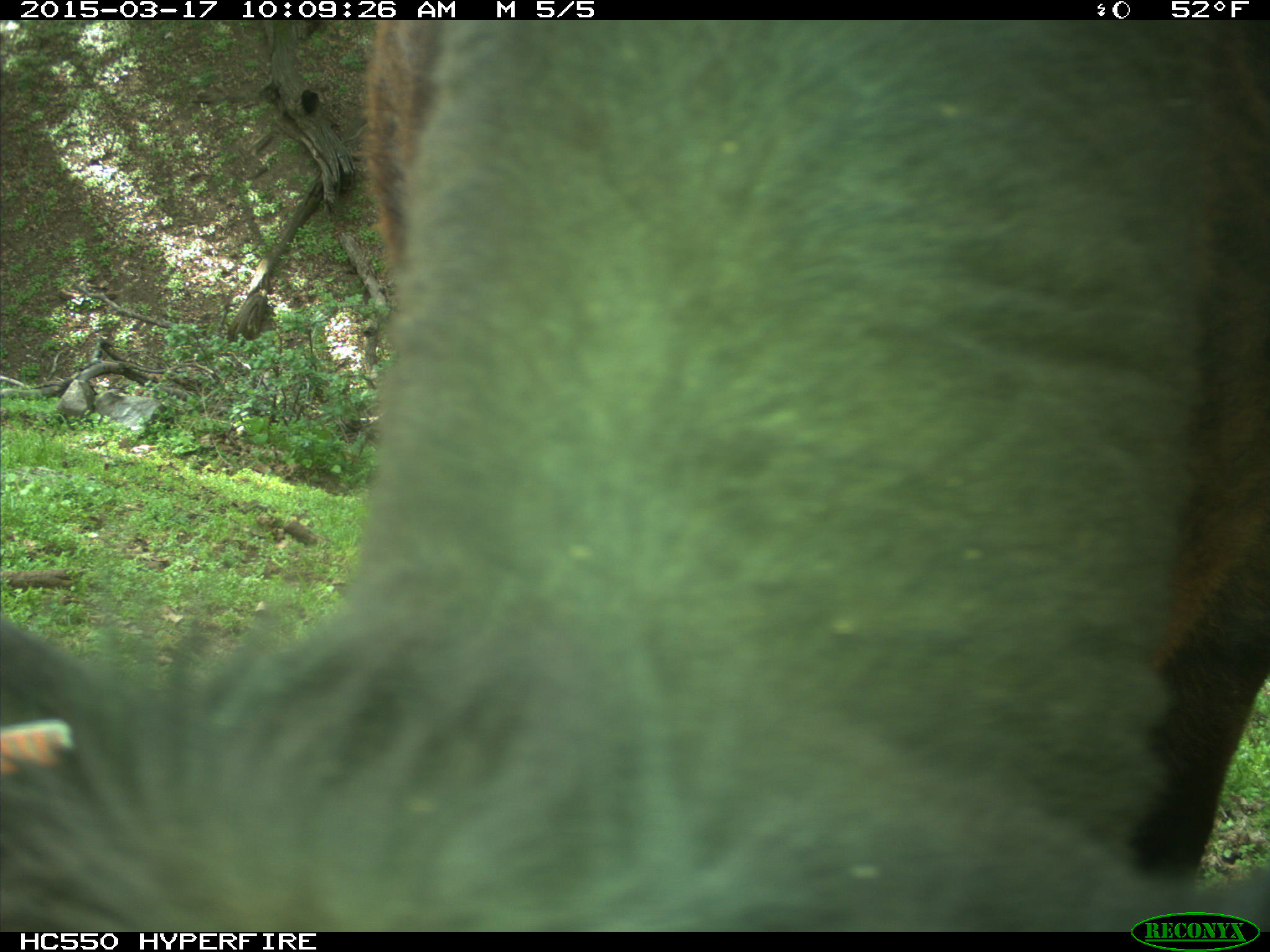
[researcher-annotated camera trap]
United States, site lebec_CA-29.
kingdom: Animalia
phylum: Chordata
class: Mammalia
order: Artiodactyla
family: Bovidae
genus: Bos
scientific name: Bos taurus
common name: domestic cow